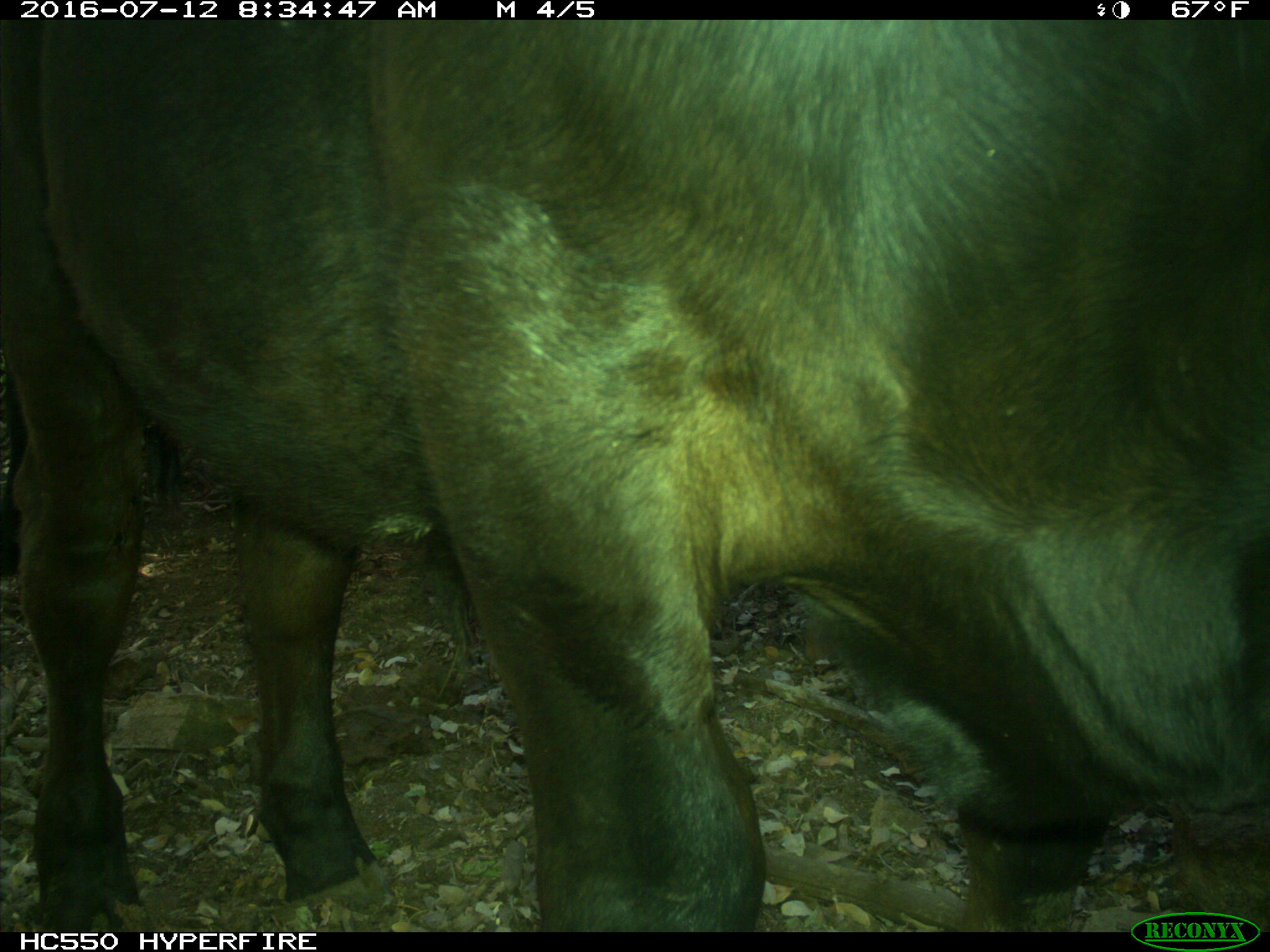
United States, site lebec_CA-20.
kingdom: Animalia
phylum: Chordata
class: Mammalia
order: Artiodactyla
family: Bovidae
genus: Bos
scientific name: Bos taurus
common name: domestic cow